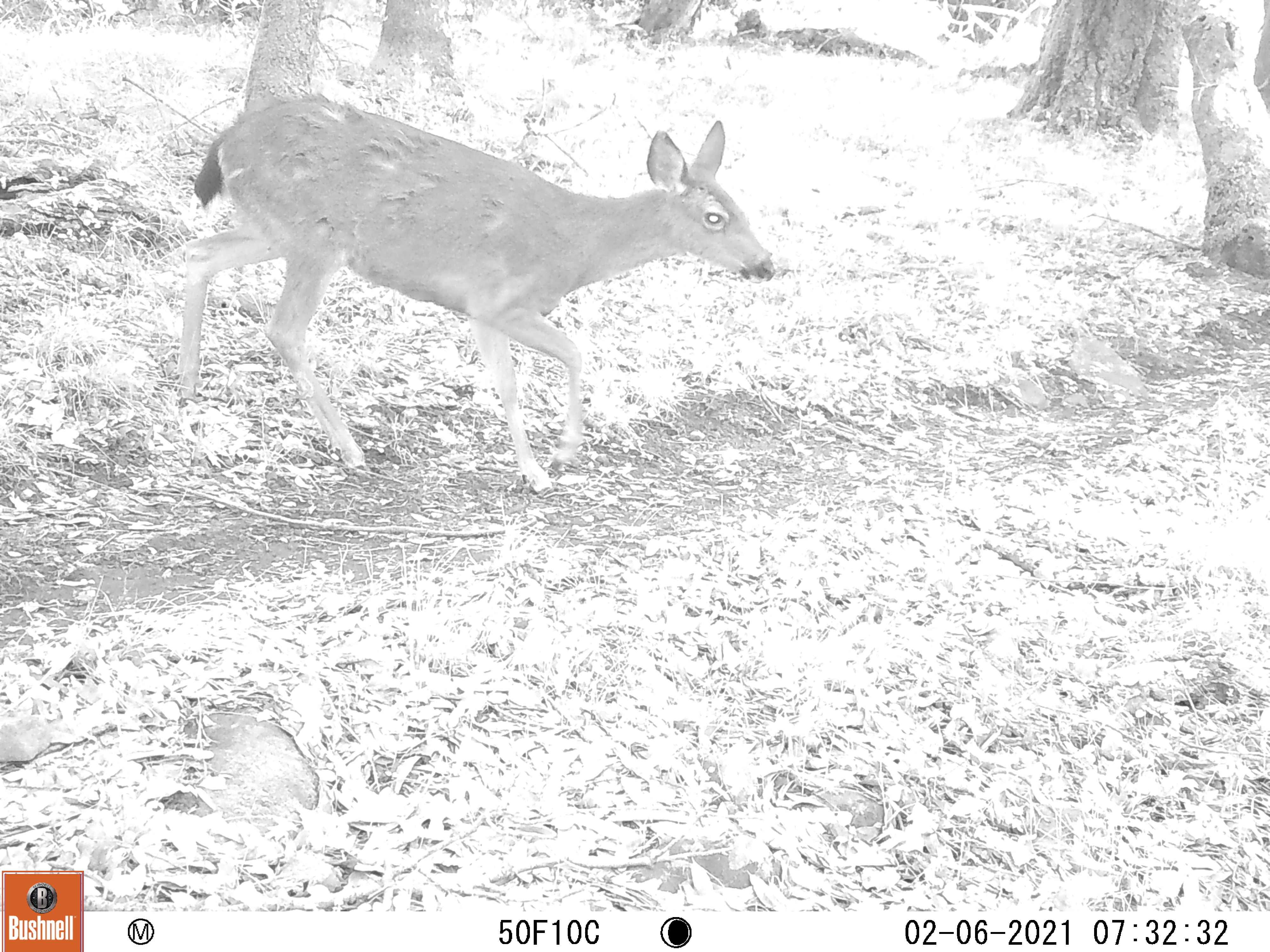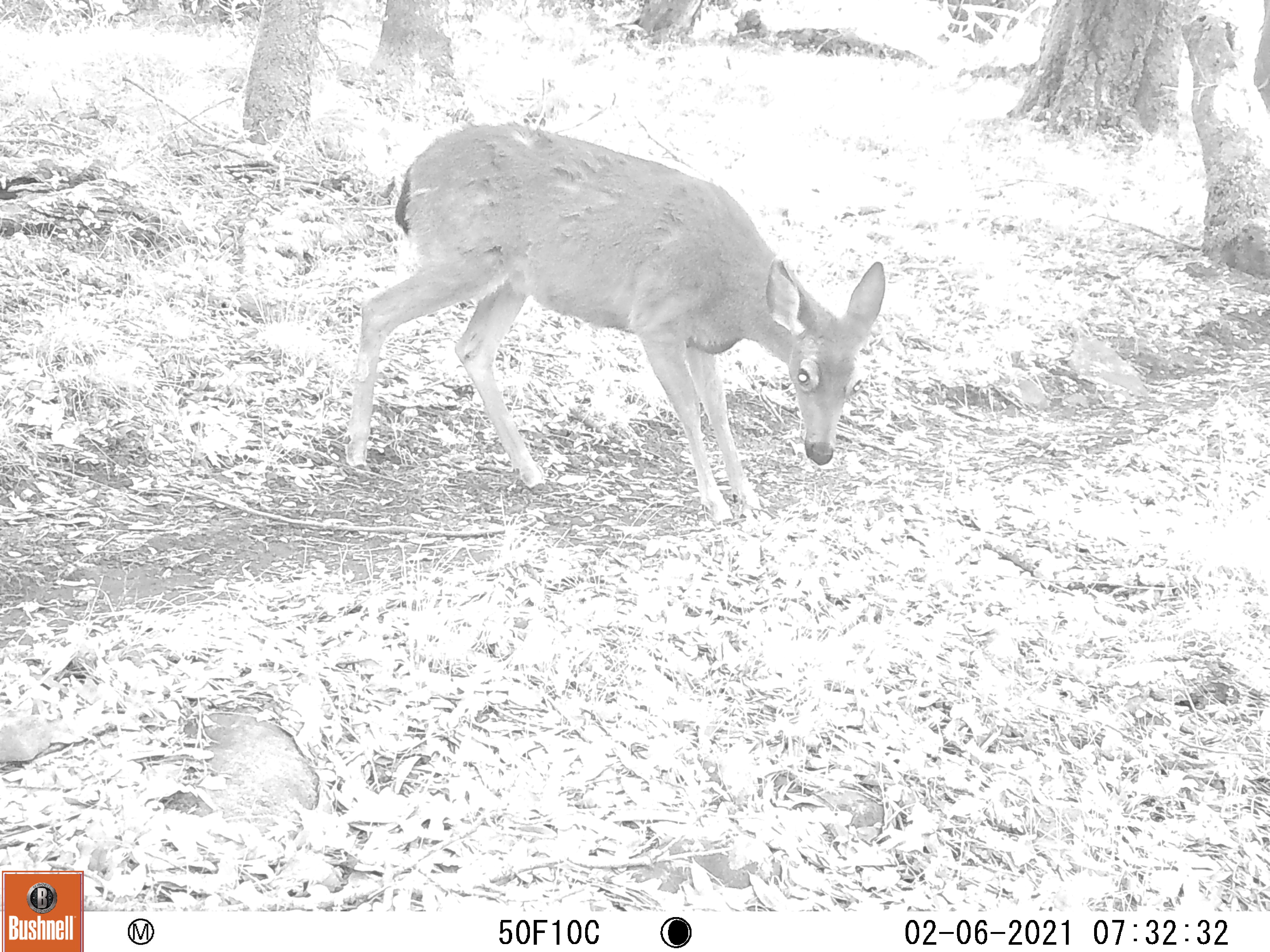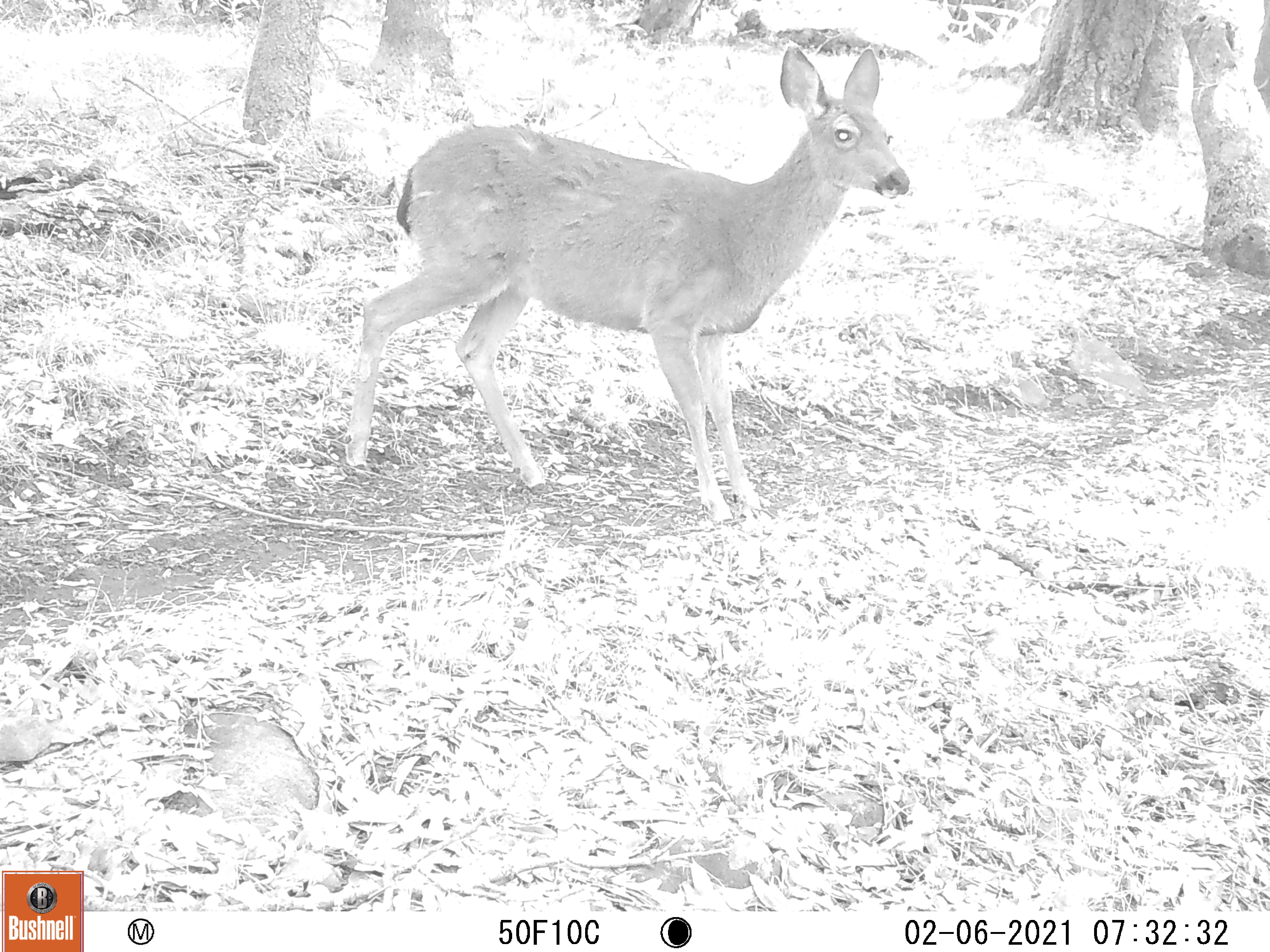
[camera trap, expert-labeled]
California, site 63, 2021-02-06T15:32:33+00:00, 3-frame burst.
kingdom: Animalia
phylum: Chordata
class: Mammalia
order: Artiodactyla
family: Cervidae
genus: Odocoileus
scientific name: Odocoileus hemionus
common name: mule deer